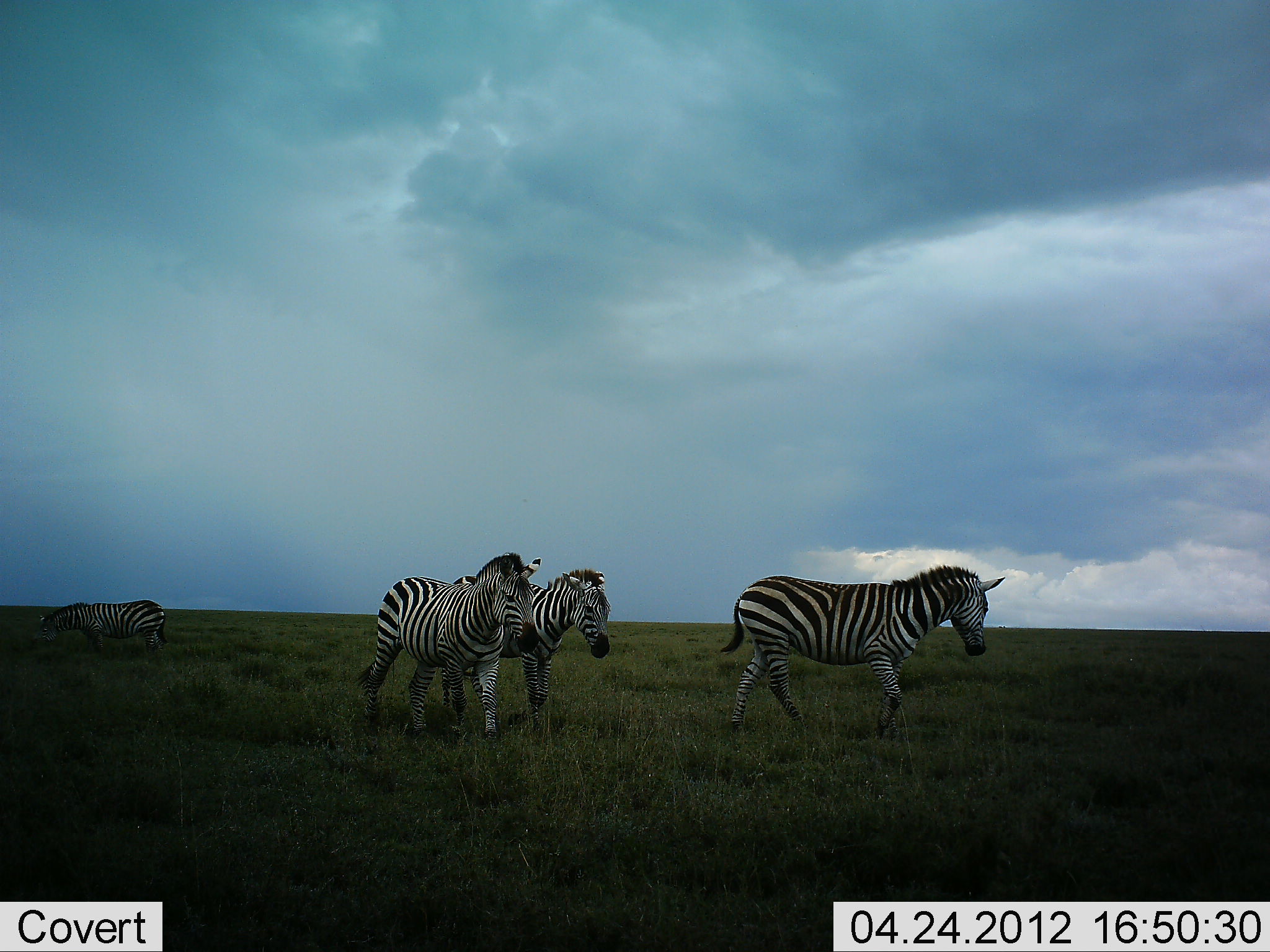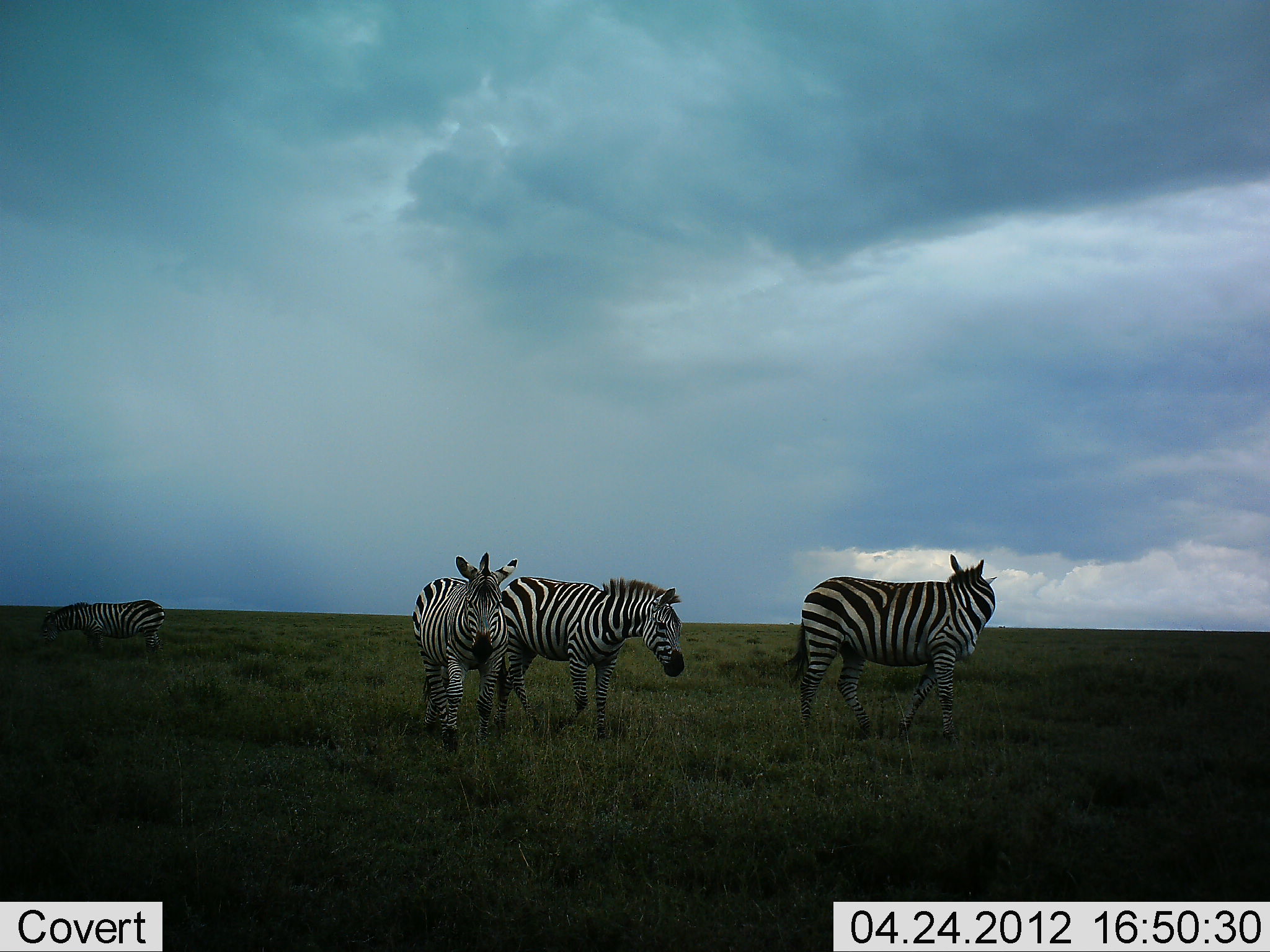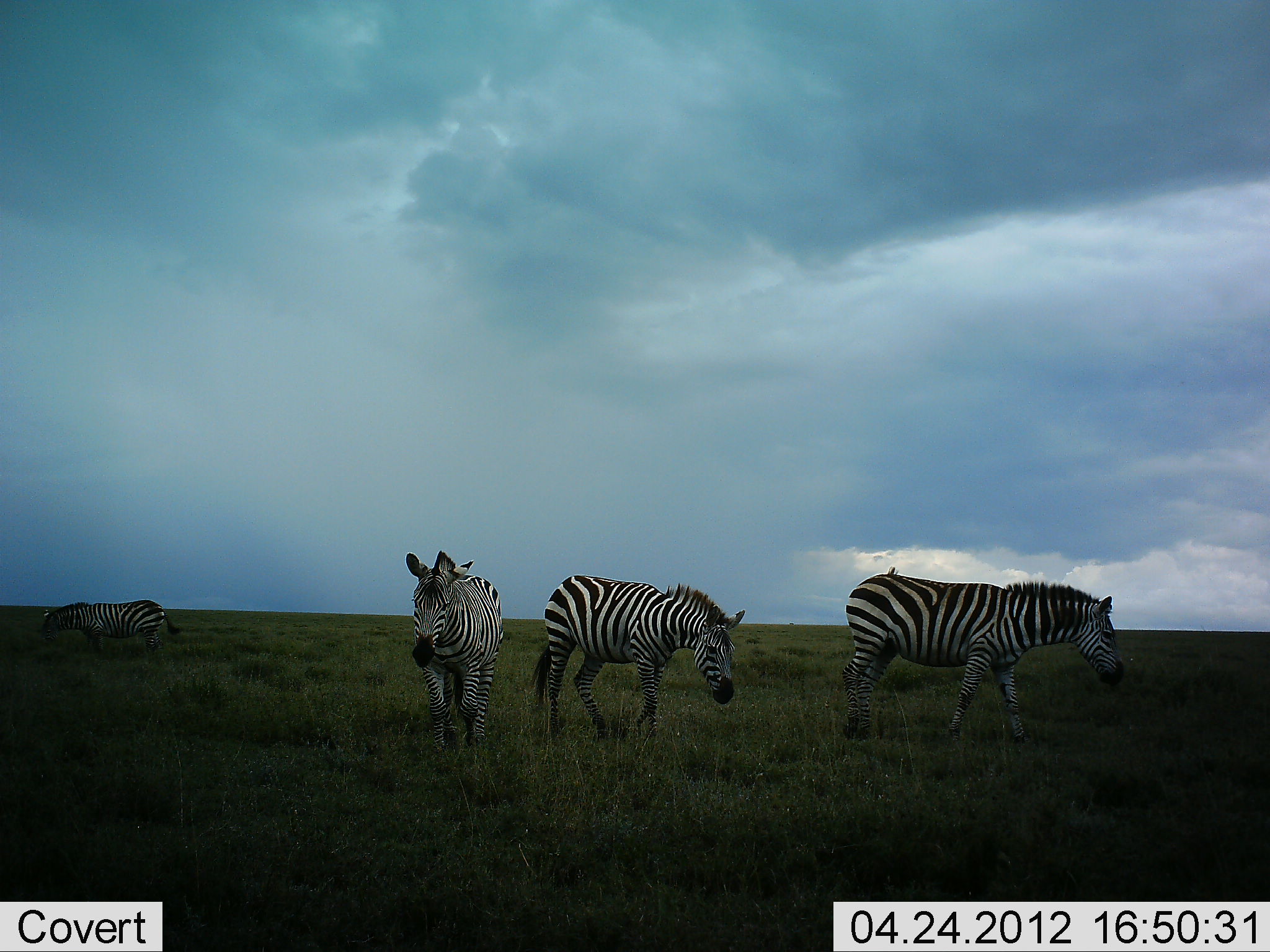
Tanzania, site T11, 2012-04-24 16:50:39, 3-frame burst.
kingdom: Animalia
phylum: Chordata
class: Mammalia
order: Perissodactyla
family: Equidae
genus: Equus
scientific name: Equus quagga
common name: plains zebra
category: zebra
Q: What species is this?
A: Zebra (plains zebra) (Equus quagga).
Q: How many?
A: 4.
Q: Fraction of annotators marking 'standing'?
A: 38%.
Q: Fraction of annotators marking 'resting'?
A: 0%.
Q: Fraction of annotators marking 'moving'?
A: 85%.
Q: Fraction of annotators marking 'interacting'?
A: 8%.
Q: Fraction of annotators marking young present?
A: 0%.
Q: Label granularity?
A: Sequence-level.